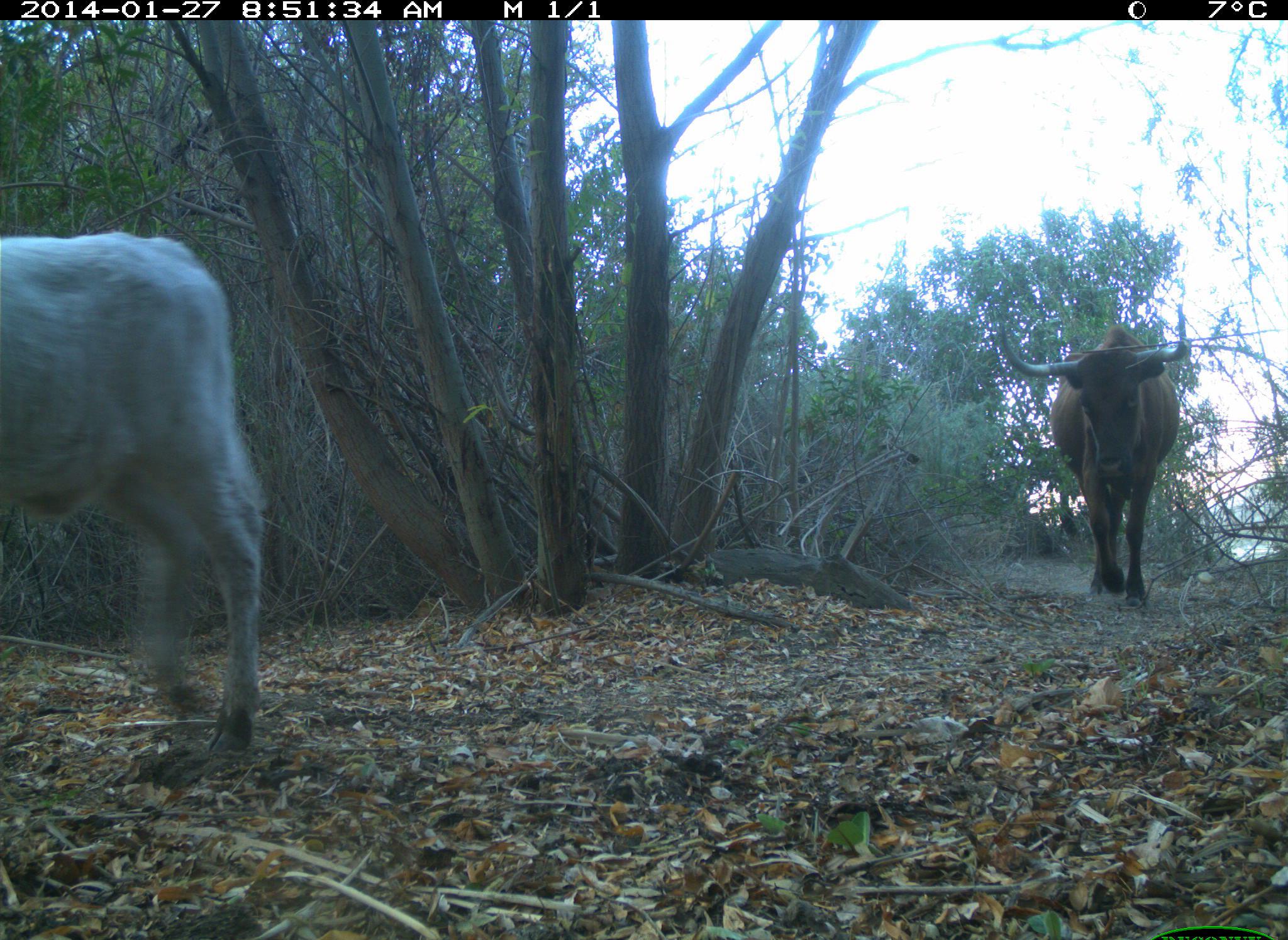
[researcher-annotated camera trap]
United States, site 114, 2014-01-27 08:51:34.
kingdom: Animalia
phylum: Chordata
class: Mammalia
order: Artiodactyla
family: Bovidae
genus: Bos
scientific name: Bos taurus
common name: cow